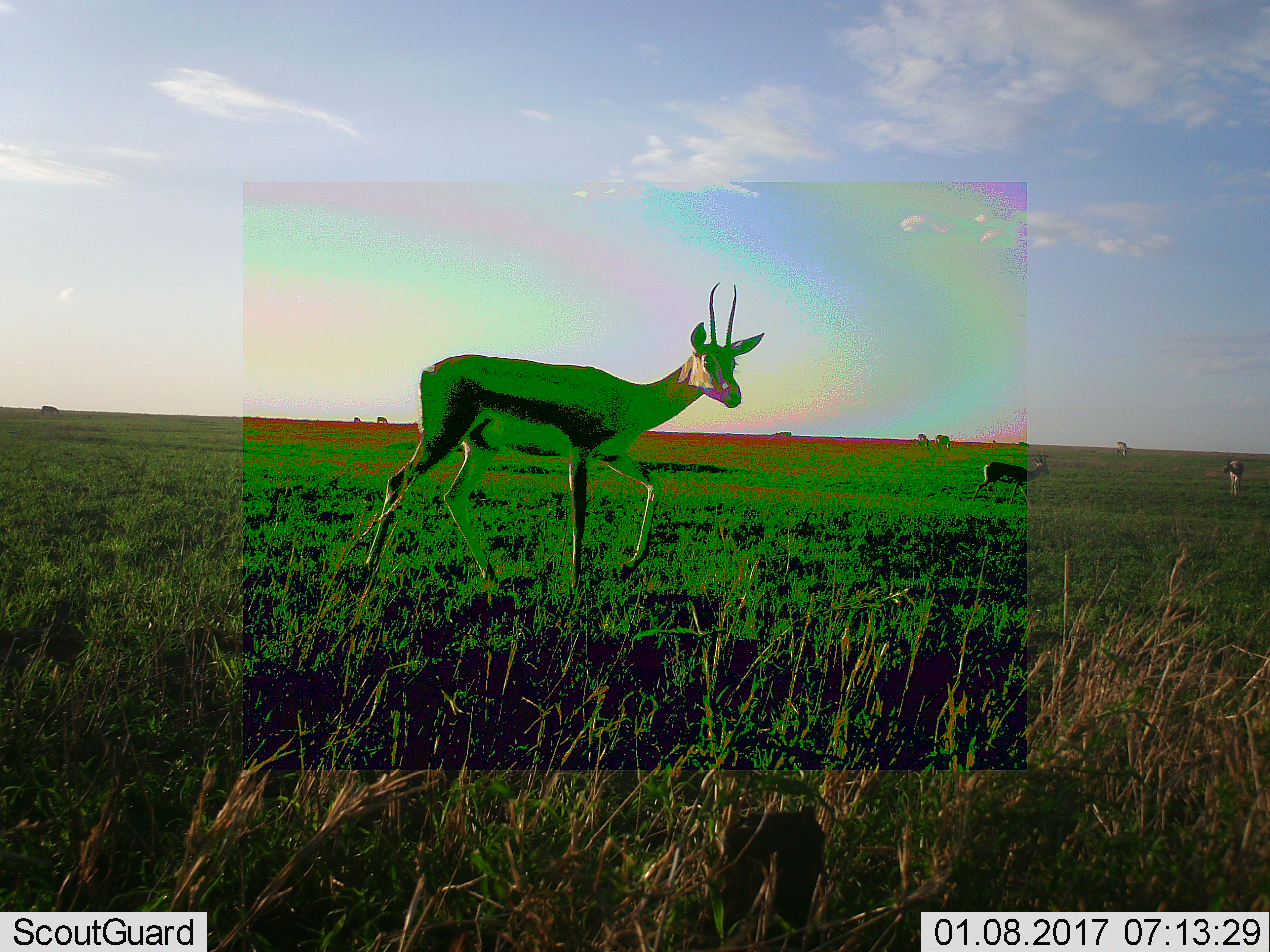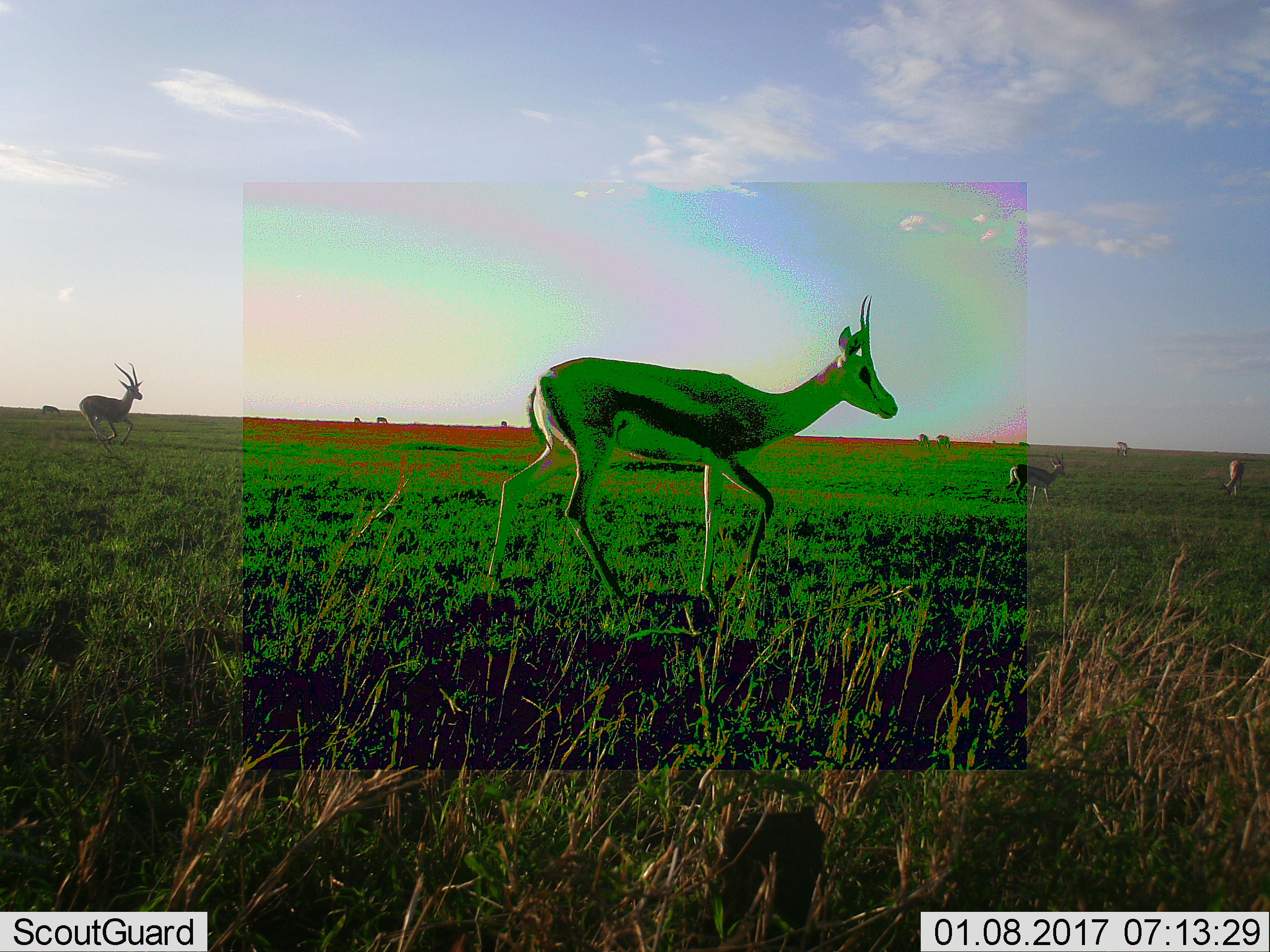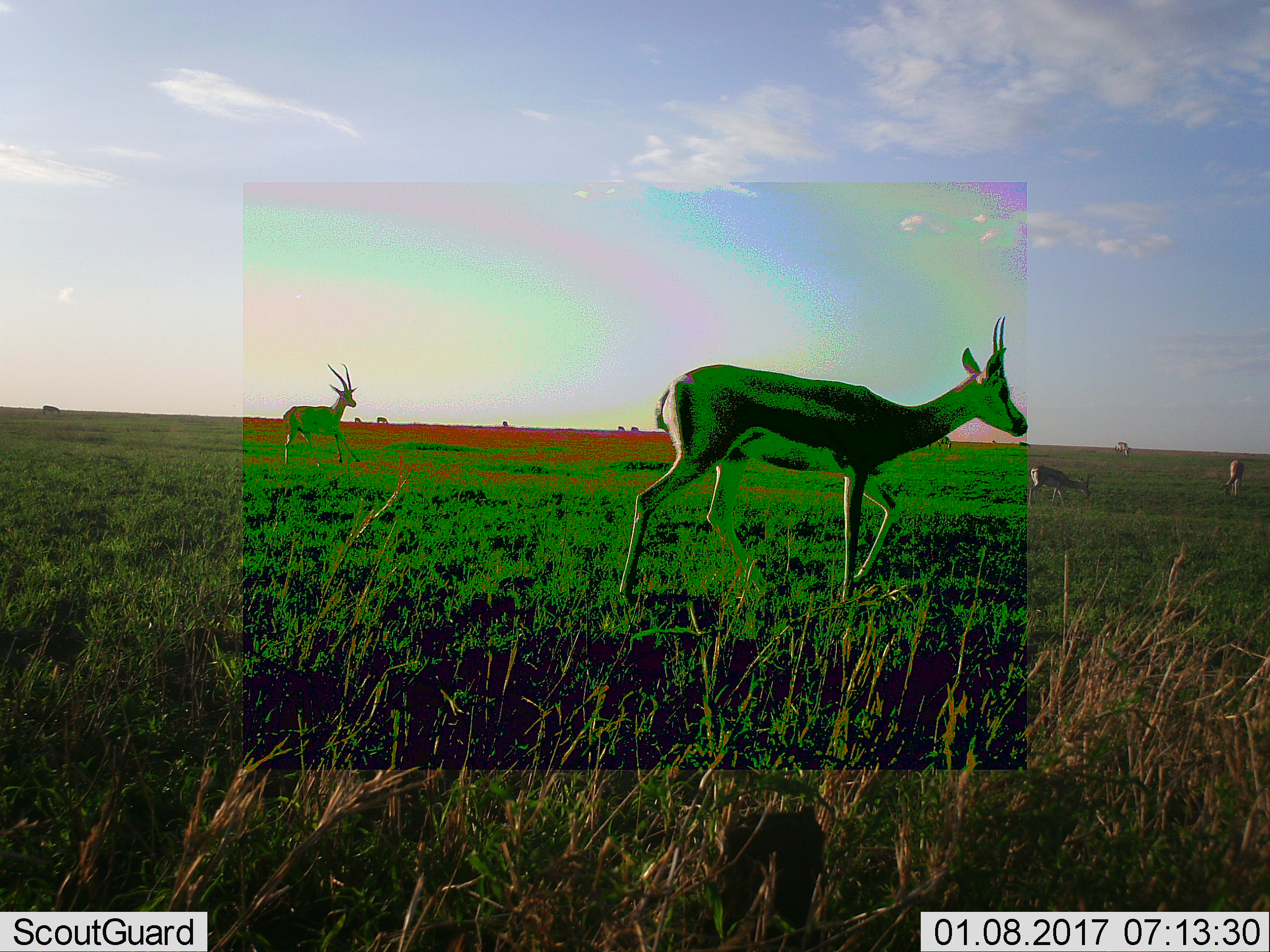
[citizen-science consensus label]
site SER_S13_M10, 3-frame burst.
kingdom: Animalia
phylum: Chordata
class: Mammalia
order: Artiodactyla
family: Bovidae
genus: Eudorcas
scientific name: Eudorcas thomsonii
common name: thomson's gazelle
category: gazellethomsons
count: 9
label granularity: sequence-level